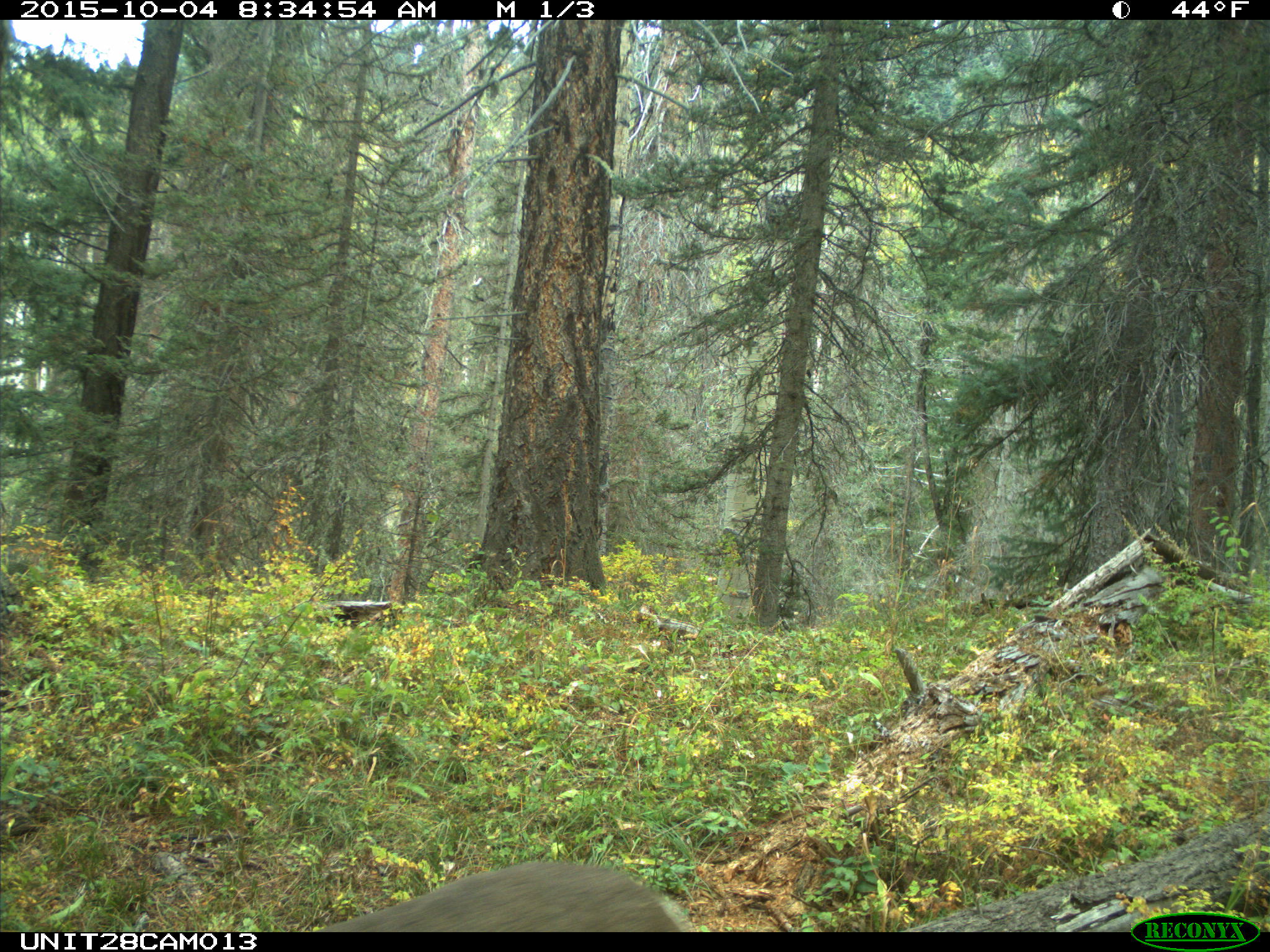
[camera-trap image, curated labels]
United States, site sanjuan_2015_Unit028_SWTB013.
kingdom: Animalia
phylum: Chordata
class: Mammalia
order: Artiodactyla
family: Cervidae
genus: Odocoileus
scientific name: Odocoileus hemionus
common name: mule deer